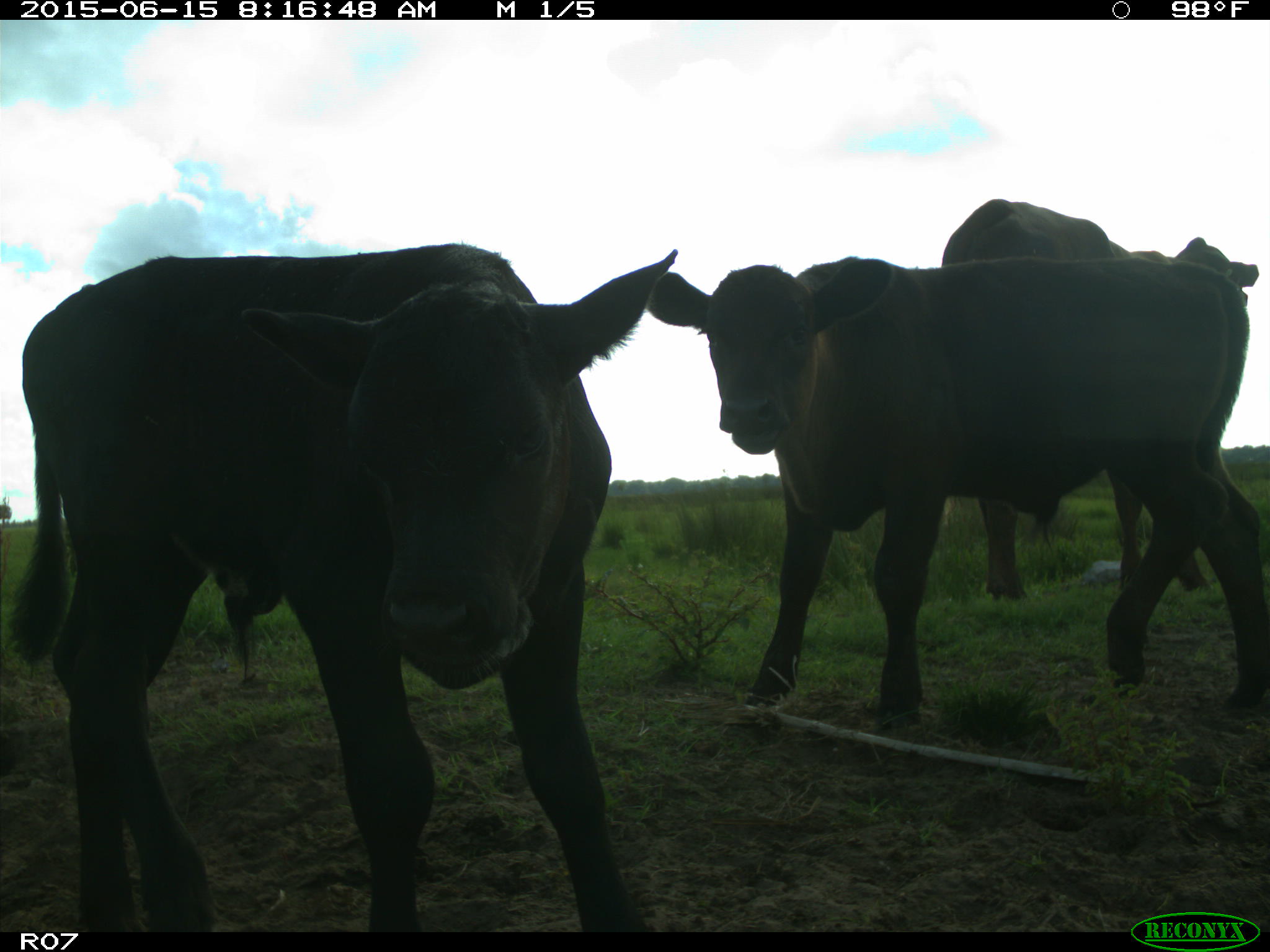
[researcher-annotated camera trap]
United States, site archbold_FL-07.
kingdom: Animalia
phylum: Chordata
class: Mammalia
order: Artiodactyla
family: Bovidae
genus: Bos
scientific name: Bos taurus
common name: domestic cow